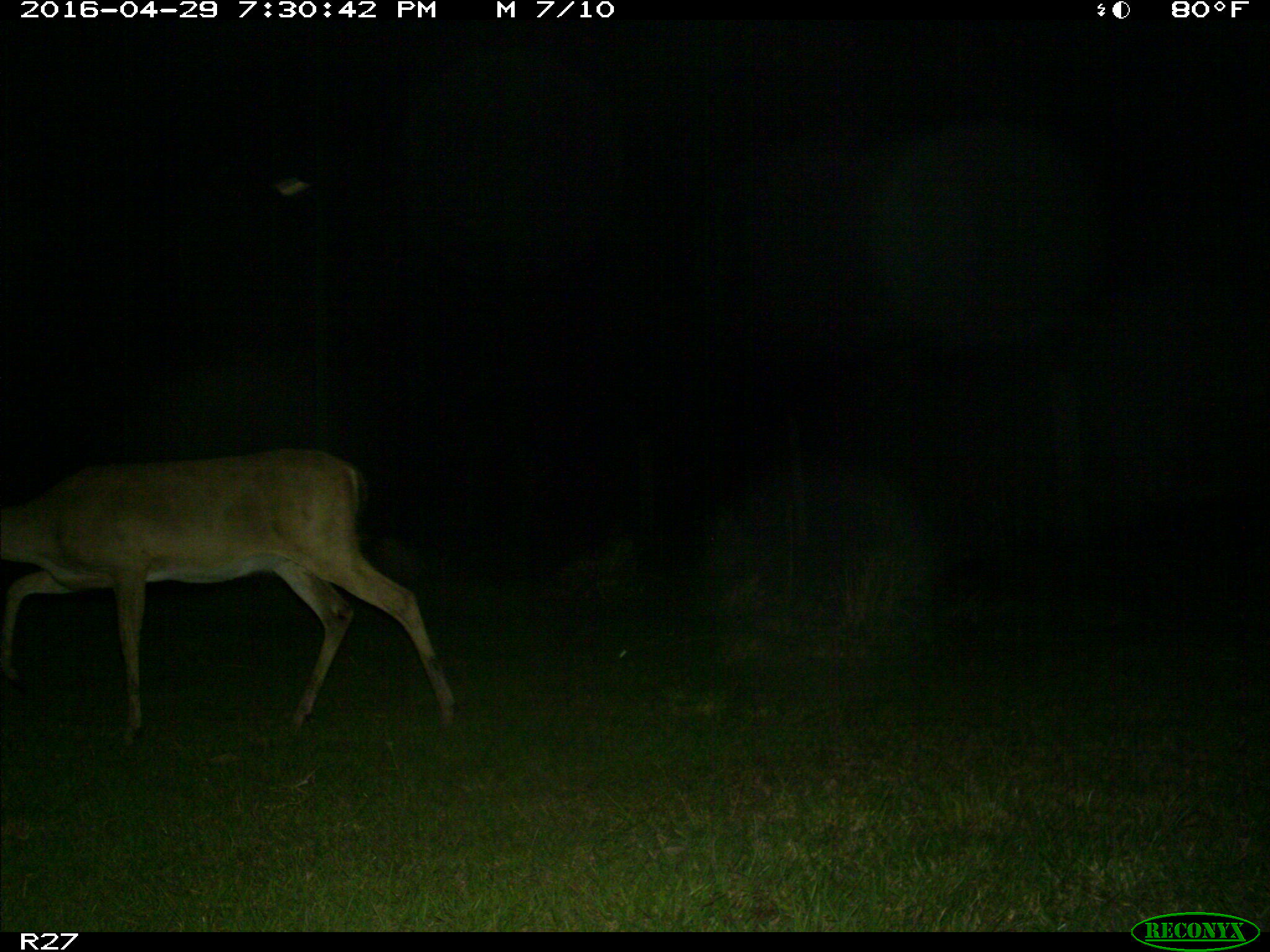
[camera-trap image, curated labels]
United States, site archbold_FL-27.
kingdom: Animalia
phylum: Chordata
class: Mammalia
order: Artiodactyla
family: Cervidae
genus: Odocoileus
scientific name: Odocoileus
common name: deer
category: unidentified deer